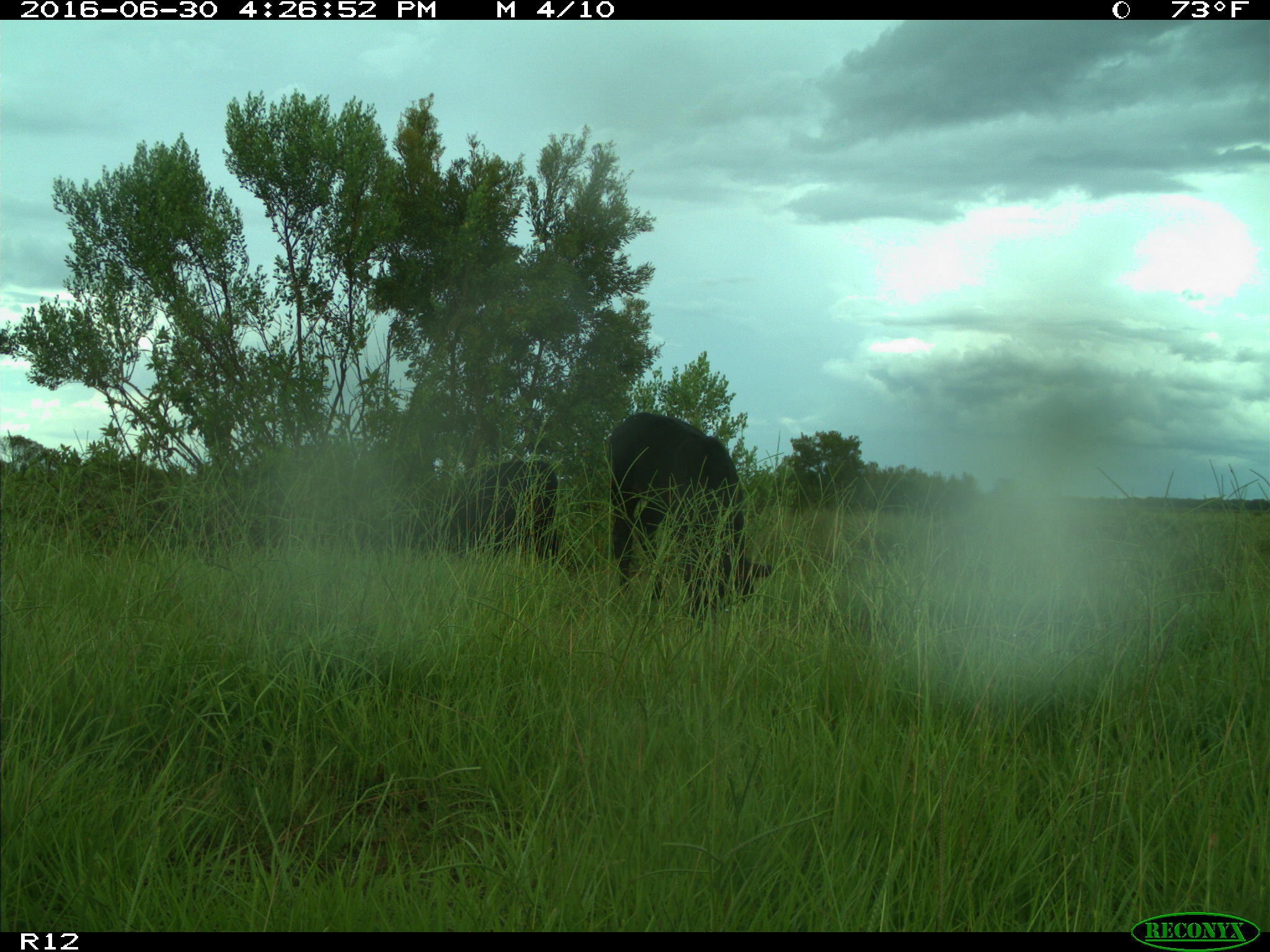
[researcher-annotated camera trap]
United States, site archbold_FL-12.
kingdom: Animalia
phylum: Chordata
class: Mammalia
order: Artiodactyla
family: Bovidae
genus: Bos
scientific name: Bos taurus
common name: domestic cow